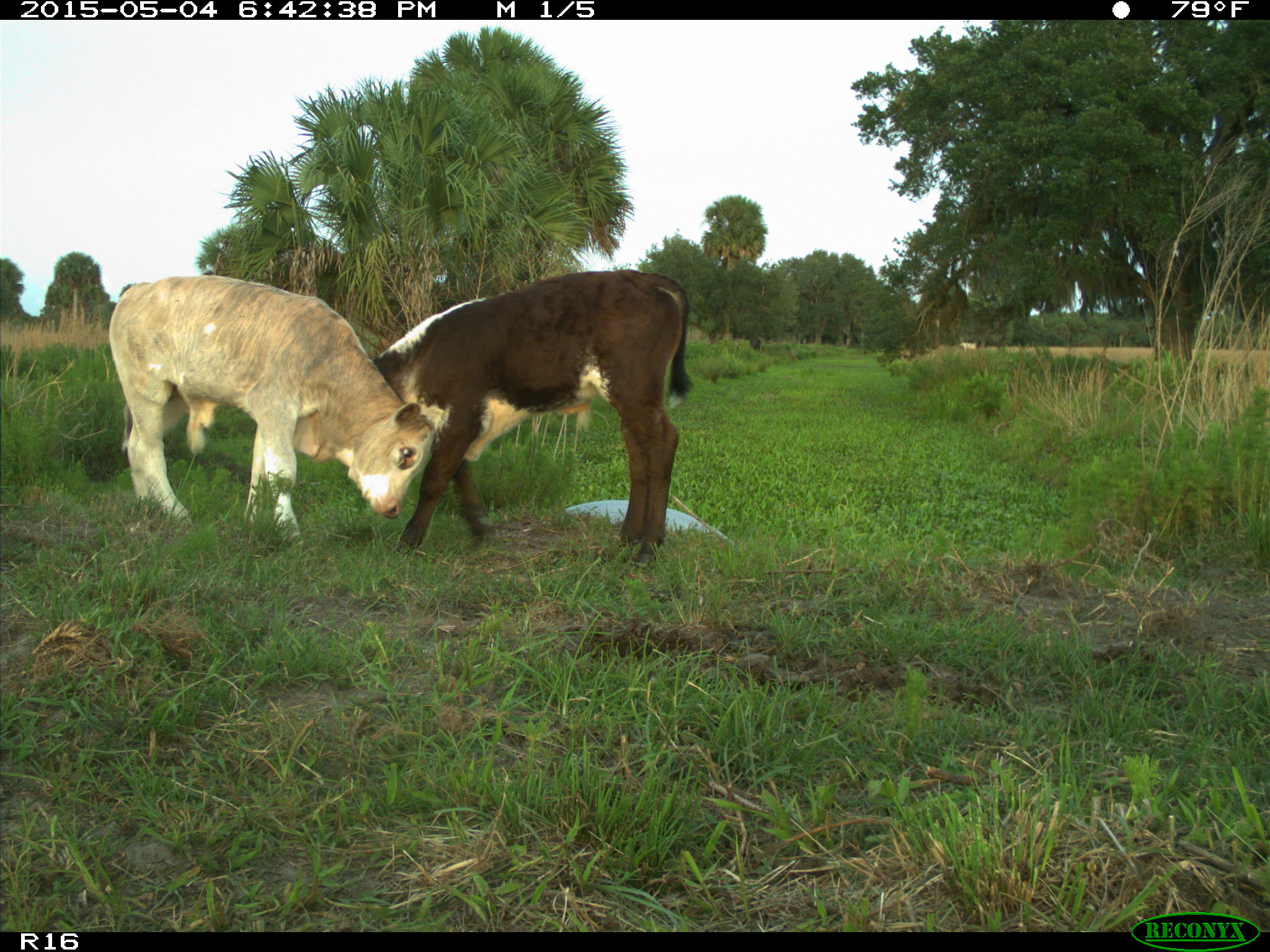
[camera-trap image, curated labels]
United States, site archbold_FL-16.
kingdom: Animalia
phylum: Chordata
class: Mammalia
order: Artiodactyla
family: Bovidae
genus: Bos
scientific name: Bos taurus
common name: domestic cow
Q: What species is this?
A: Bos taurus (domestic cow).